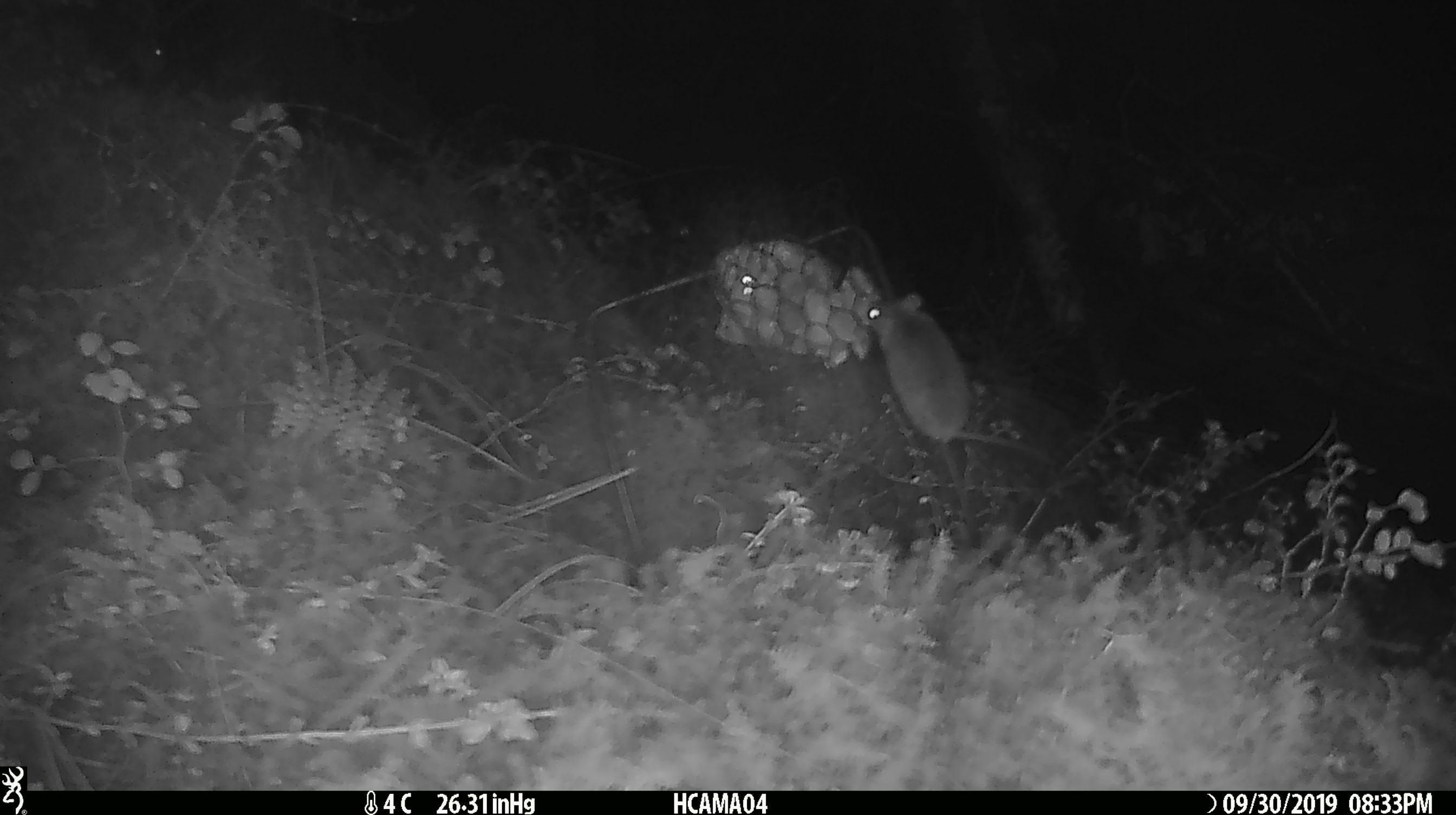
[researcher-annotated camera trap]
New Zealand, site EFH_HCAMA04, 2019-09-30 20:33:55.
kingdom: Animalia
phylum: Chordata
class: Mammalia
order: Rodentia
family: Muridae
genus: Mus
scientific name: Mus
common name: mouse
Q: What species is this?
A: Mouse (Mus).